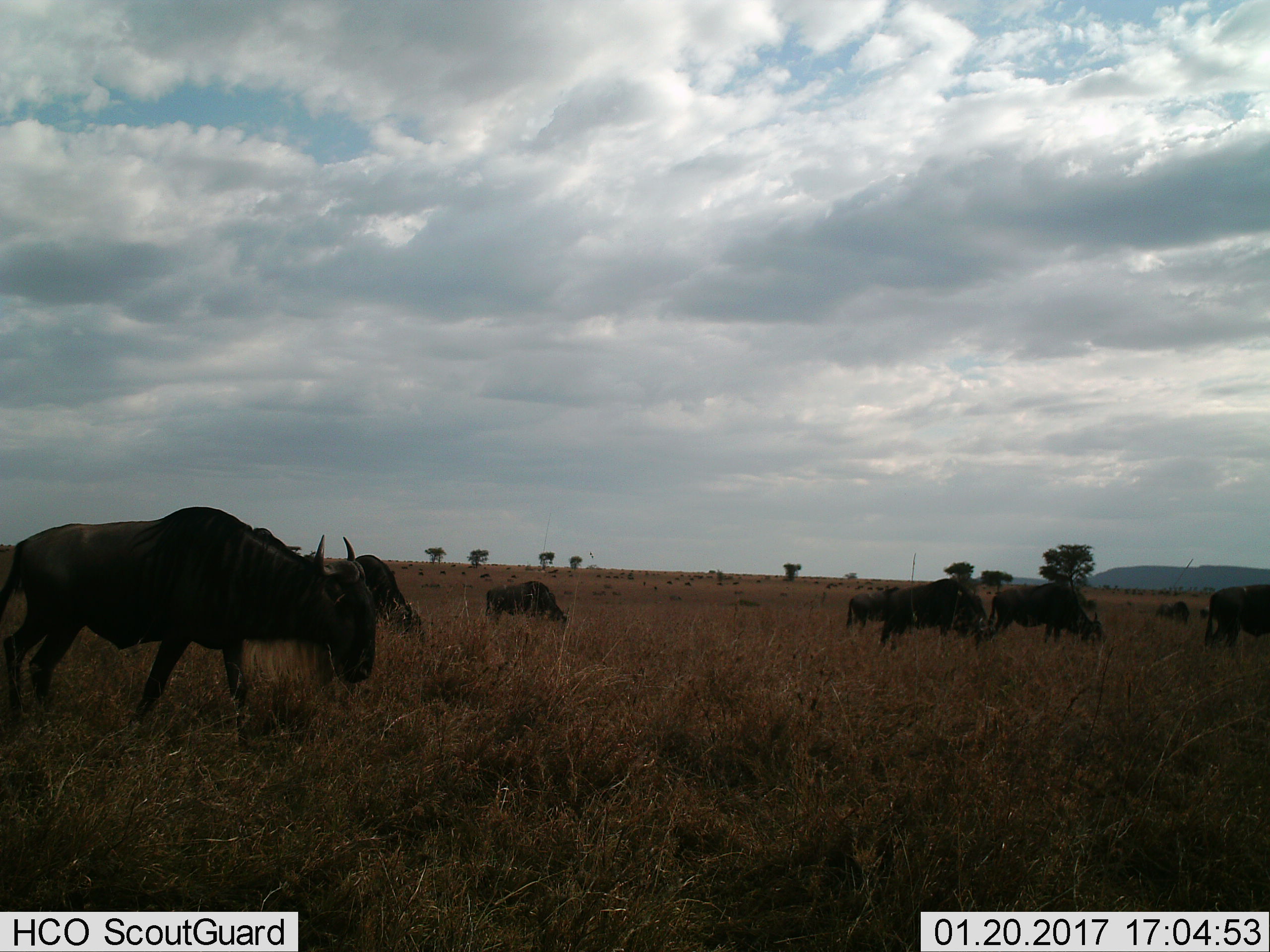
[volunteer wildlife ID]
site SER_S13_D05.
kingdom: Animalia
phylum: Chordata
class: Mammalia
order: Artiodactyla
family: Bovidae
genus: Connochaetes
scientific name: Connochaetes taurinus taurinus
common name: blue wildebeest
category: wildebeestblue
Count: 8.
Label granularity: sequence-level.